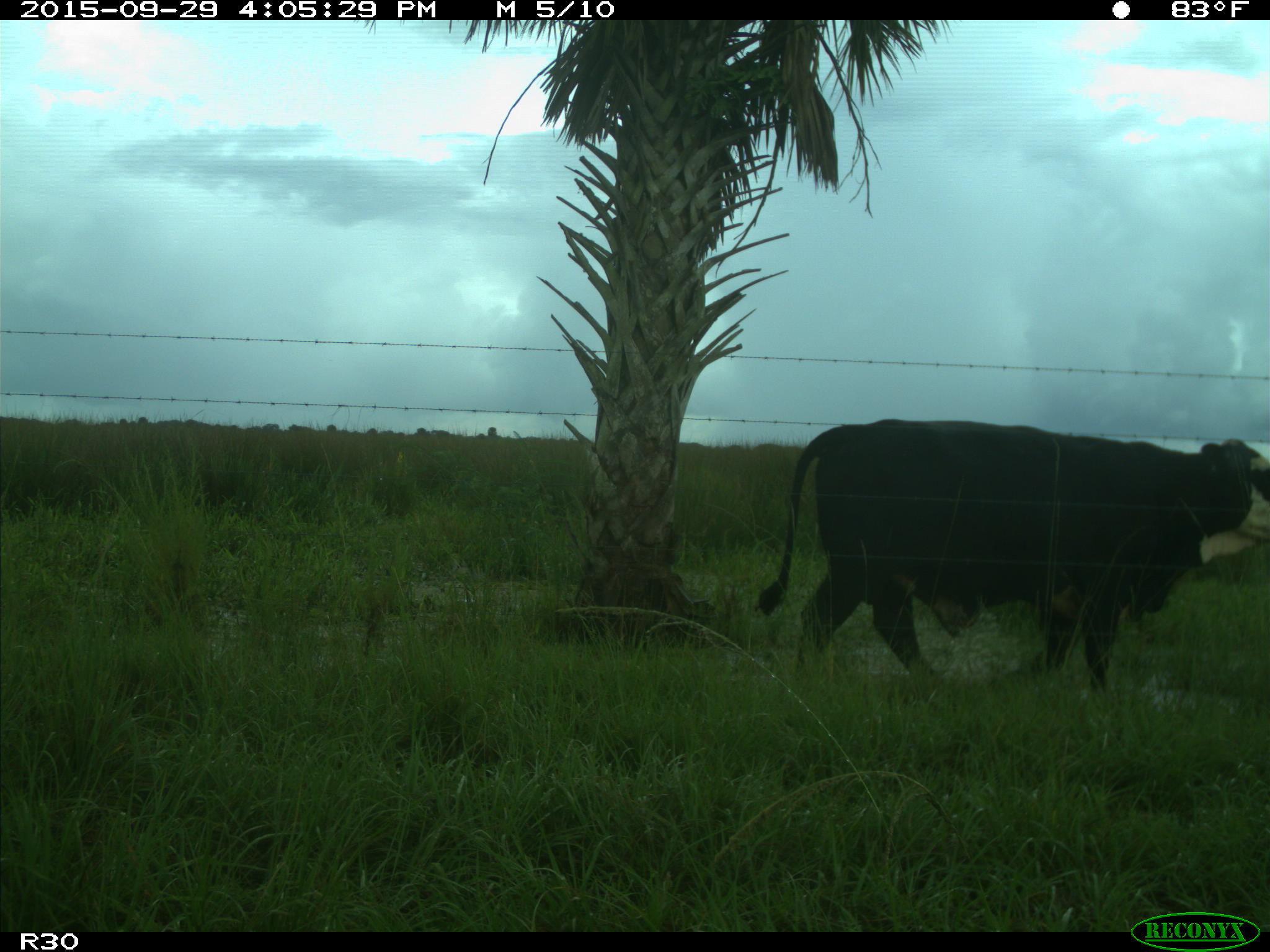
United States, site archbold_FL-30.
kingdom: Animalia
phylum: Chordata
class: Mammalia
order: Artiodactyla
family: Bovidae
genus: Bos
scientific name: Bos taurus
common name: domestic cow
Bos taurus (domestic cow).